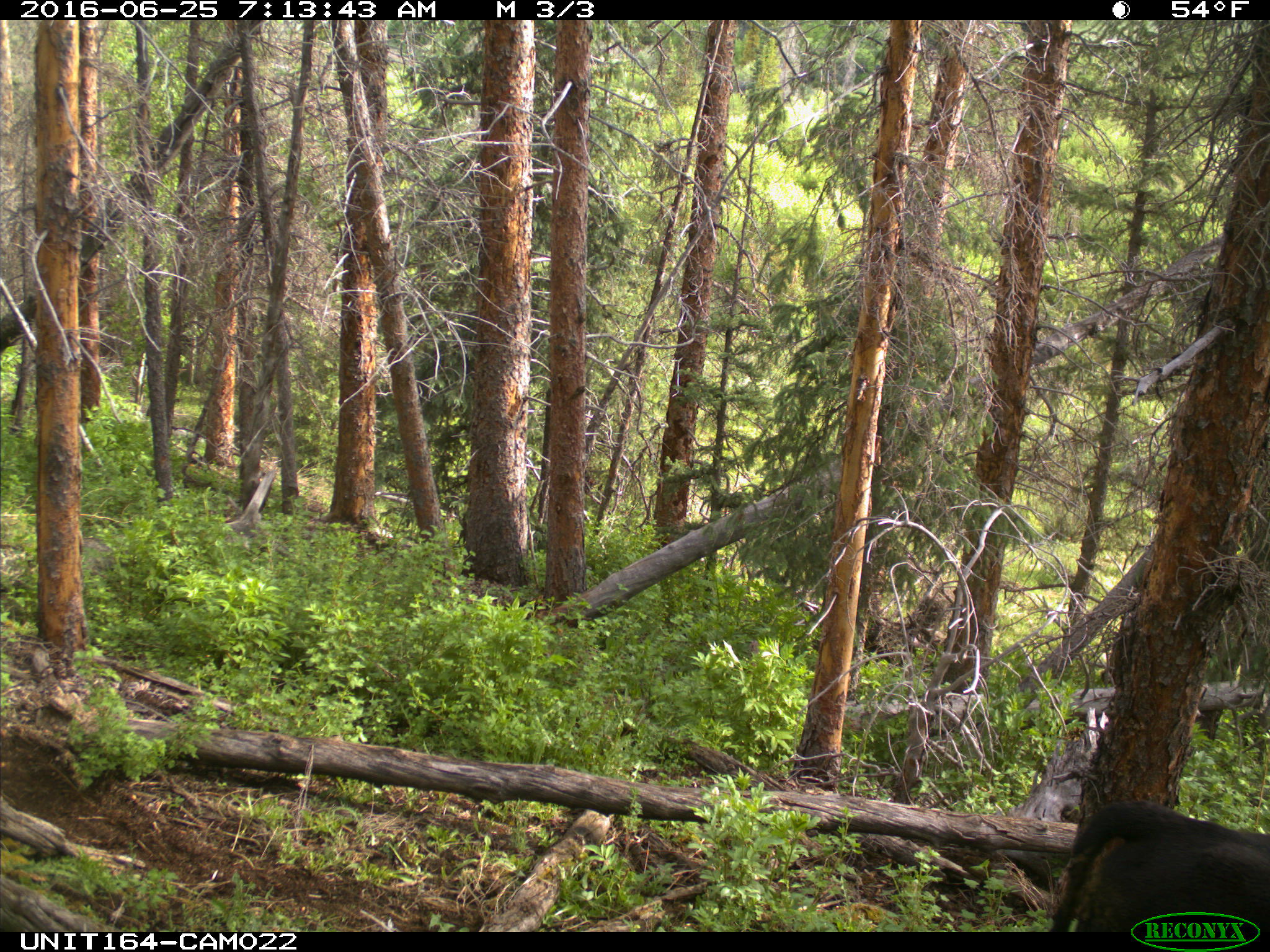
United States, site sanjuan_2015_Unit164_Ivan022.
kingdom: Animalia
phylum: Chordata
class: Mammalia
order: Artiodactyla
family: Bovidae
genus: Bos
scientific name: Bos taurus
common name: domestic cow